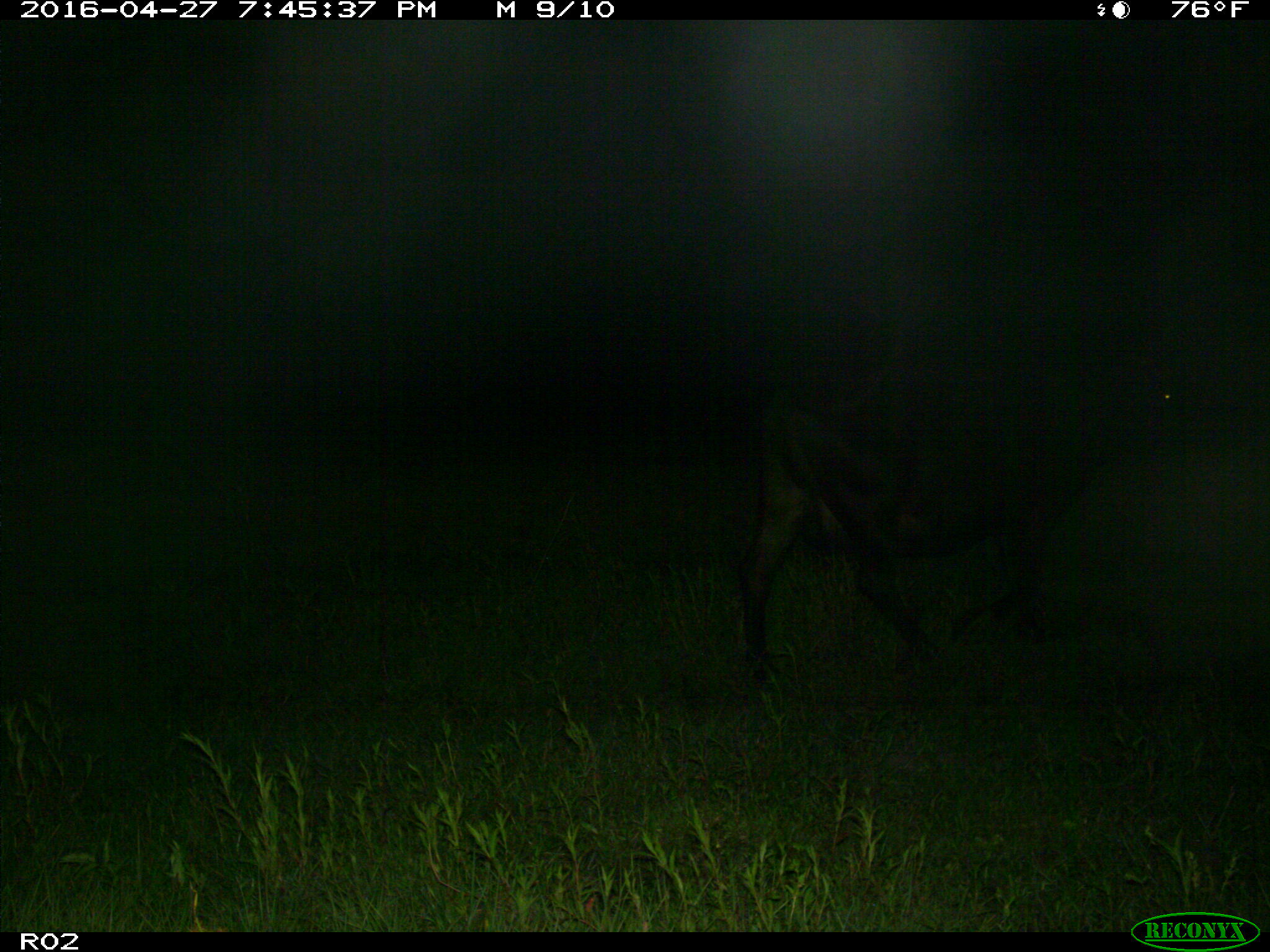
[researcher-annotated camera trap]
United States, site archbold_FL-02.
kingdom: Animalia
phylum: Chordata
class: Mammalia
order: Artiodactyla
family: Bovidae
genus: Bos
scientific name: Bos taurus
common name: domestic cow